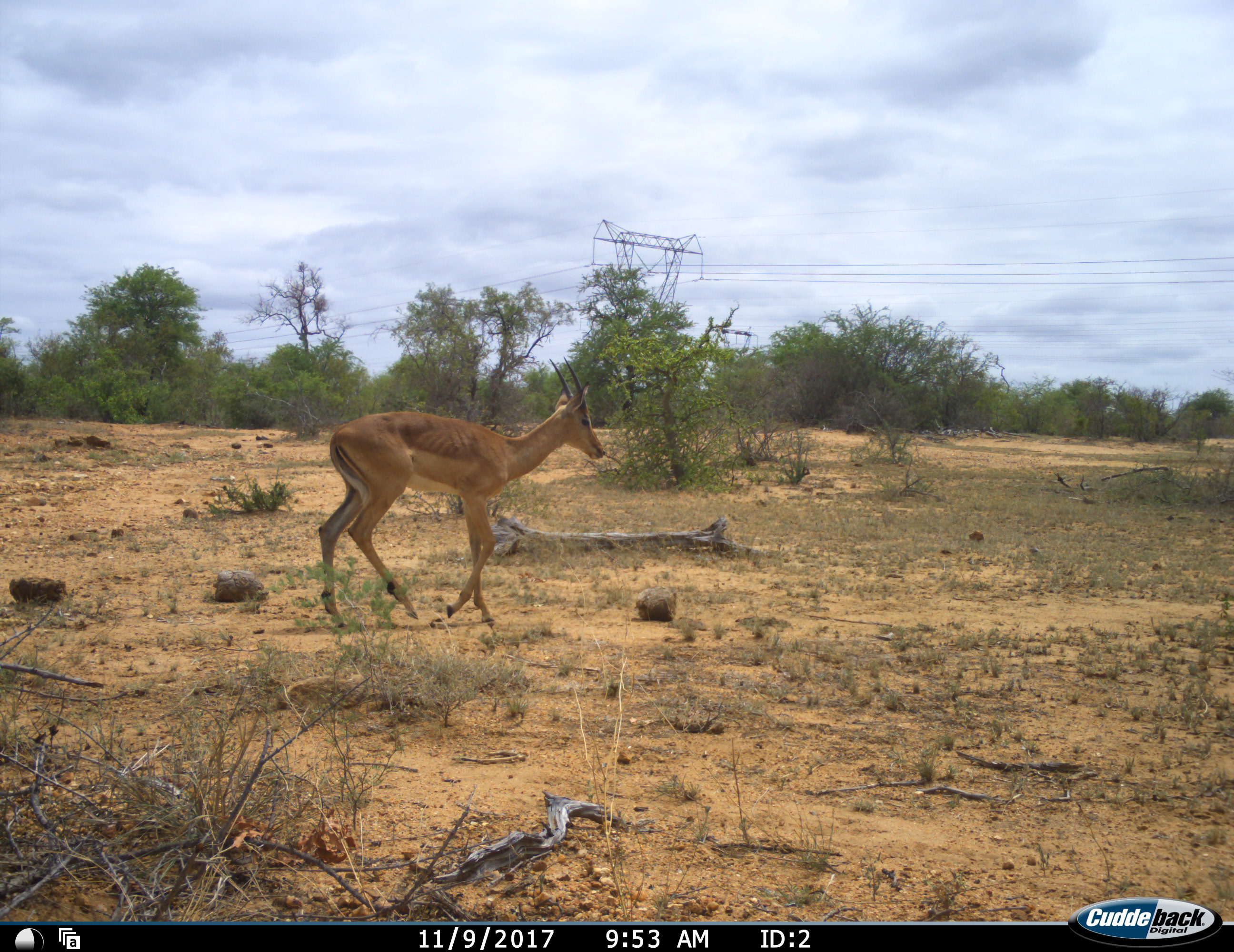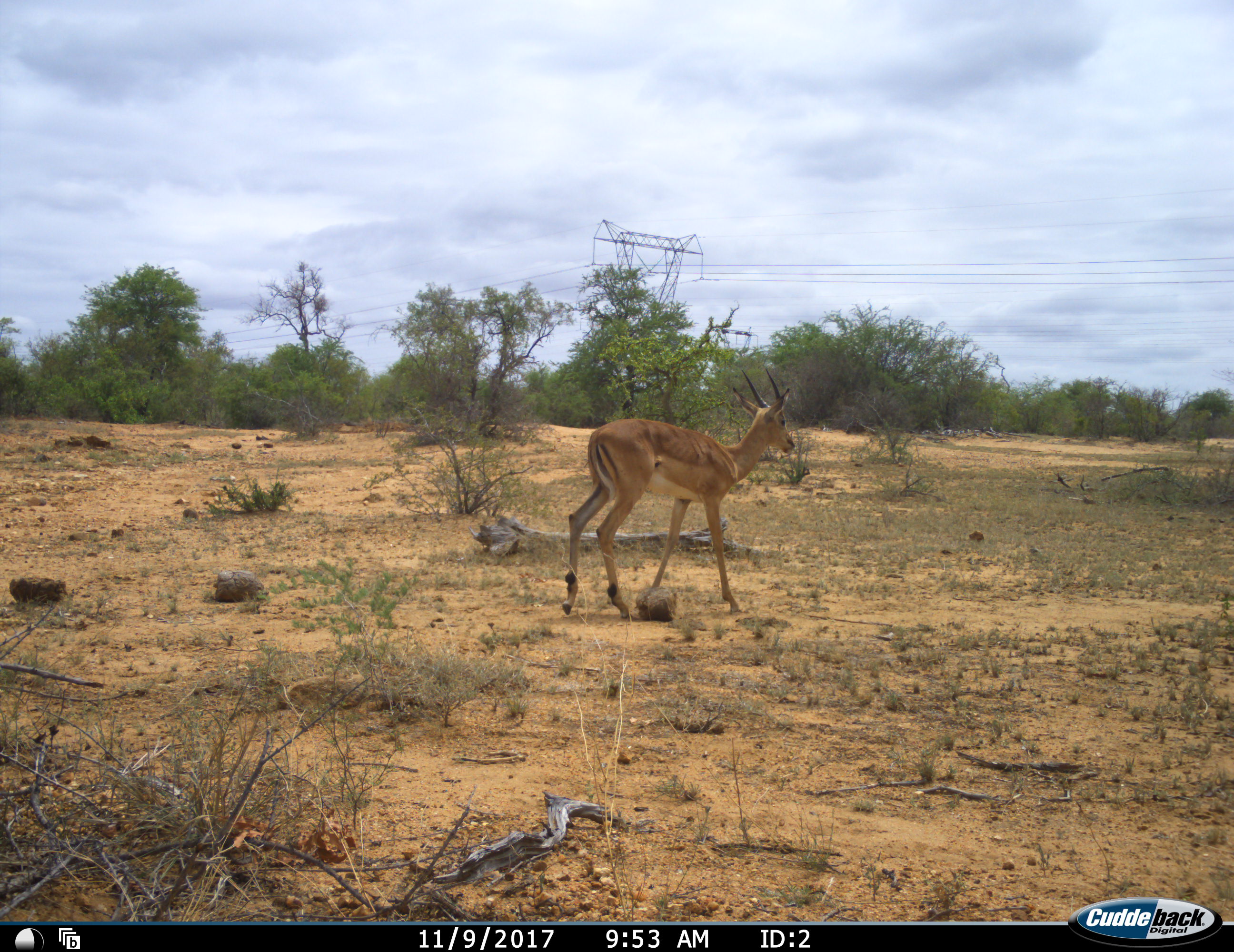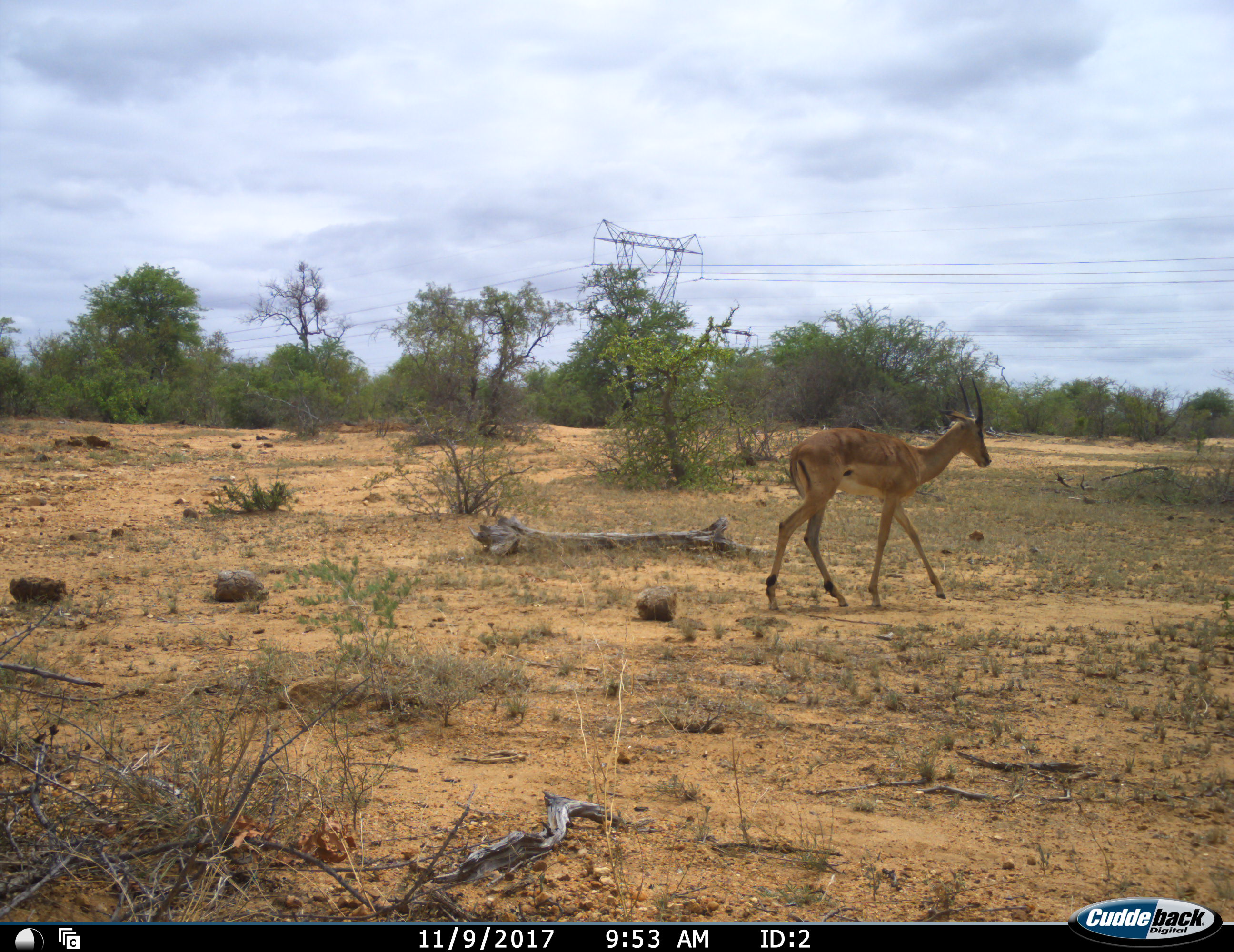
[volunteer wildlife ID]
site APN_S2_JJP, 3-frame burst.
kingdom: Animalia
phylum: Chordata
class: Mammalia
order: Artiodactyla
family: Bovidae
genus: Aepyceros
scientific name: Aepyceros melampus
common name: impala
Impala (Aepyceros melampus), count 1. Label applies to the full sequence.